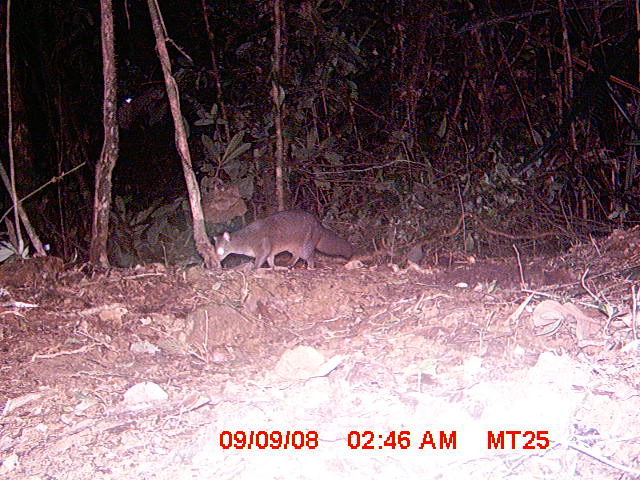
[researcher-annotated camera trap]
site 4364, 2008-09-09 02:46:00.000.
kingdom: Animalia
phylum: Chordata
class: Mammalia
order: Carnivora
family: Eupleridae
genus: Eupleres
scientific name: Eupleres goudotii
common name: falanouc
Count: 1.